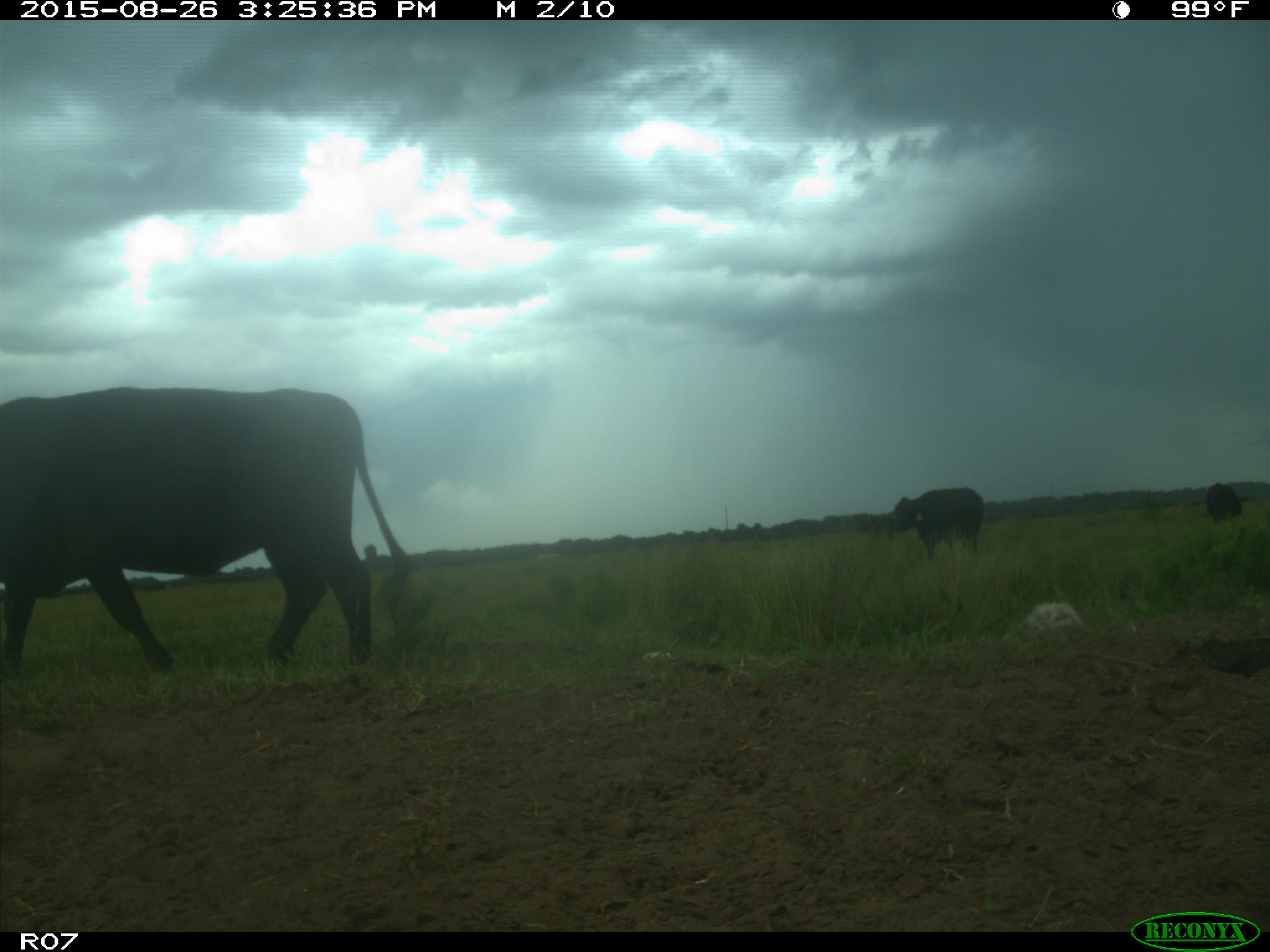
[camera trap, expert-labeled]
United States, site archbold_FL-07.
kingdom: Animalia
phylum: Chordata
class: Mammalia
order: Artiodactyla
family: Bovidae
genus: Bos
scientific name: Bos taurus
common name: domestic cow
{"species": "Bos taurus (domestic cow)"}